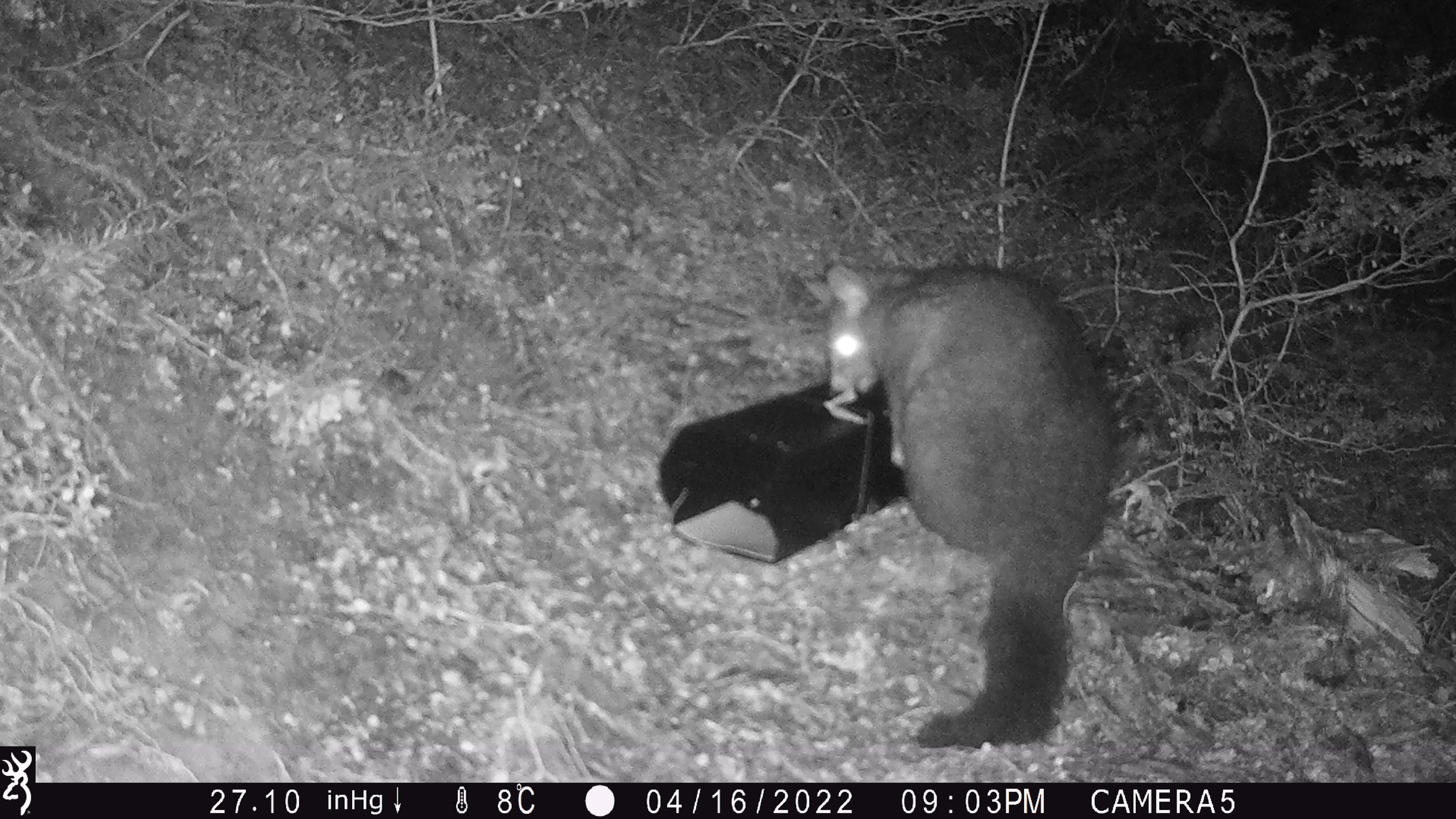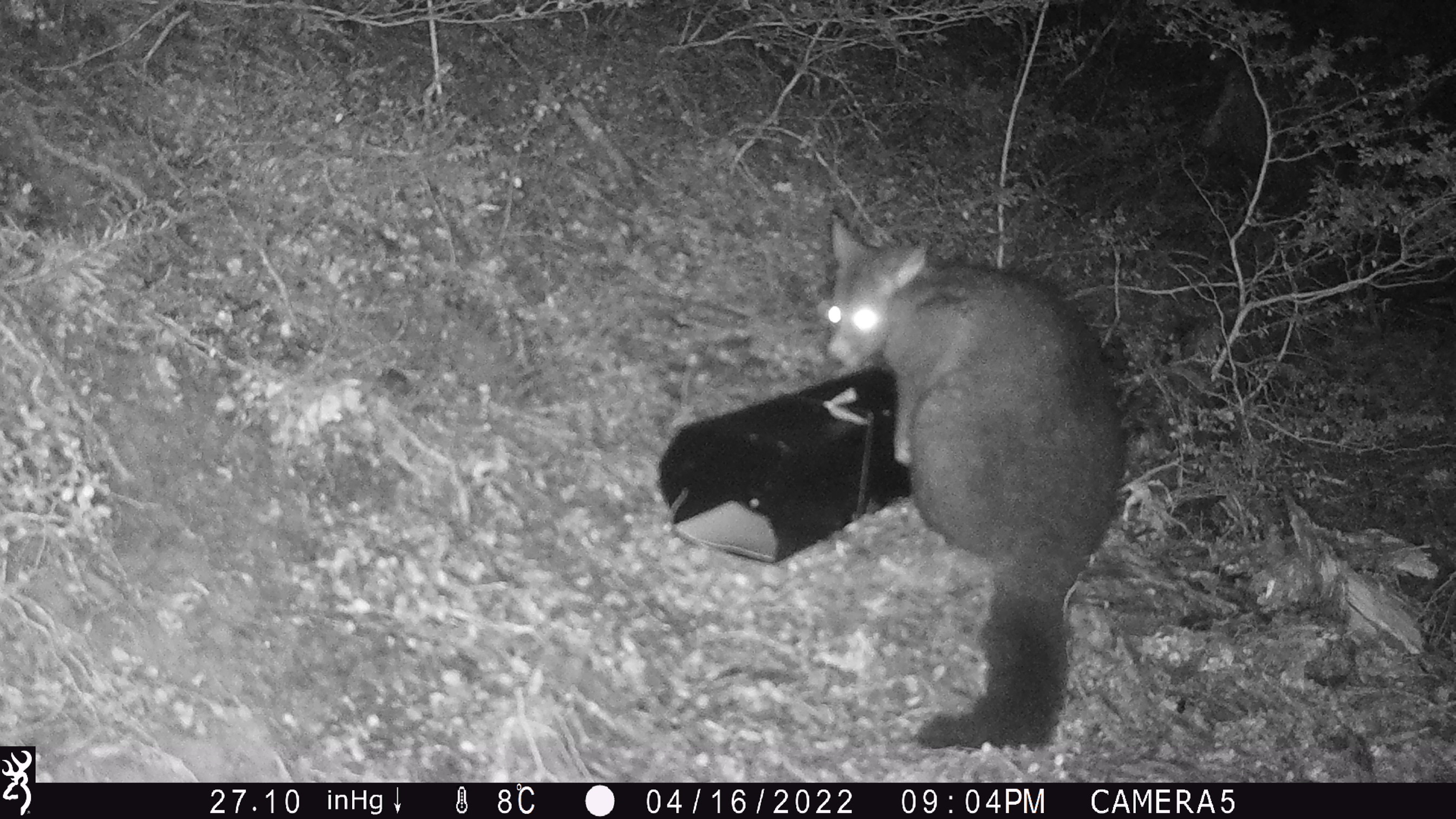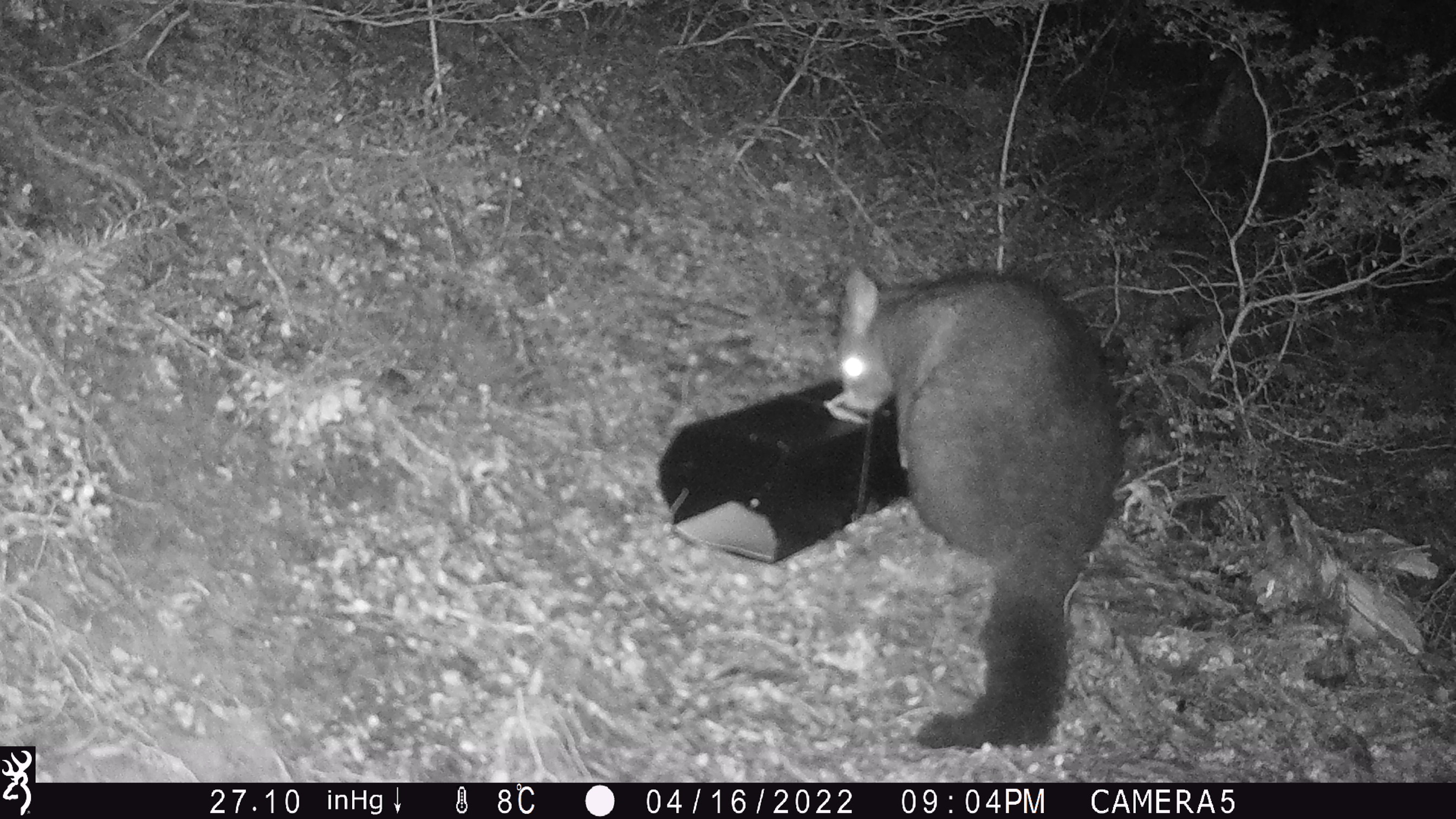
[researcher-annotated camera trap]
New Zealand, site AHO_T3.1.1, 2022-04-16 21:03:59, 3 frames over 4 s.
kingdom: Animalia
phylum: Chordata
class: Mammalia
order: Diprotodontia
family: Phalangeridae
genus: Trichosurus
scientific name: Trichosurus vulpecula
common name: common brushtail possum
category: possum